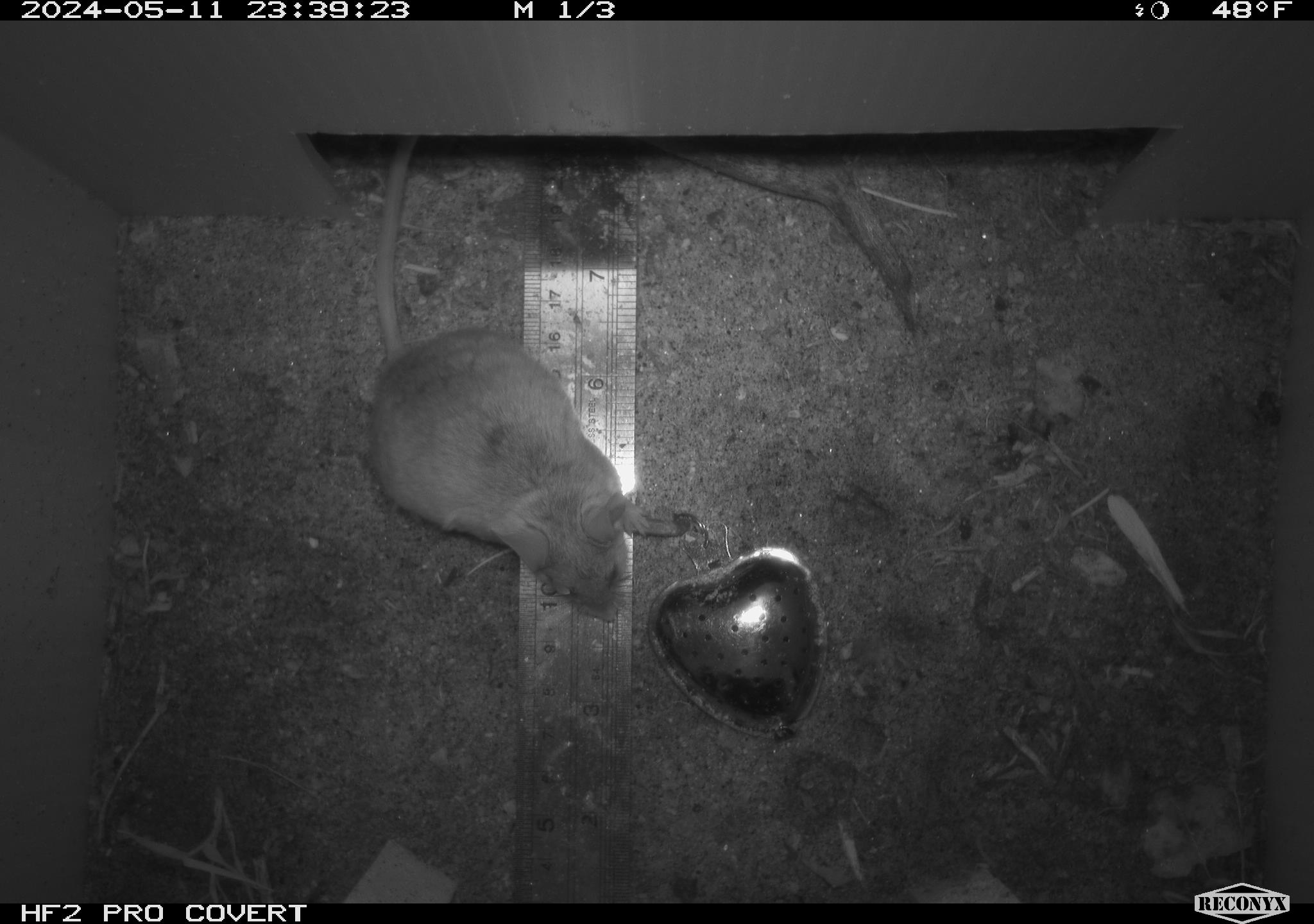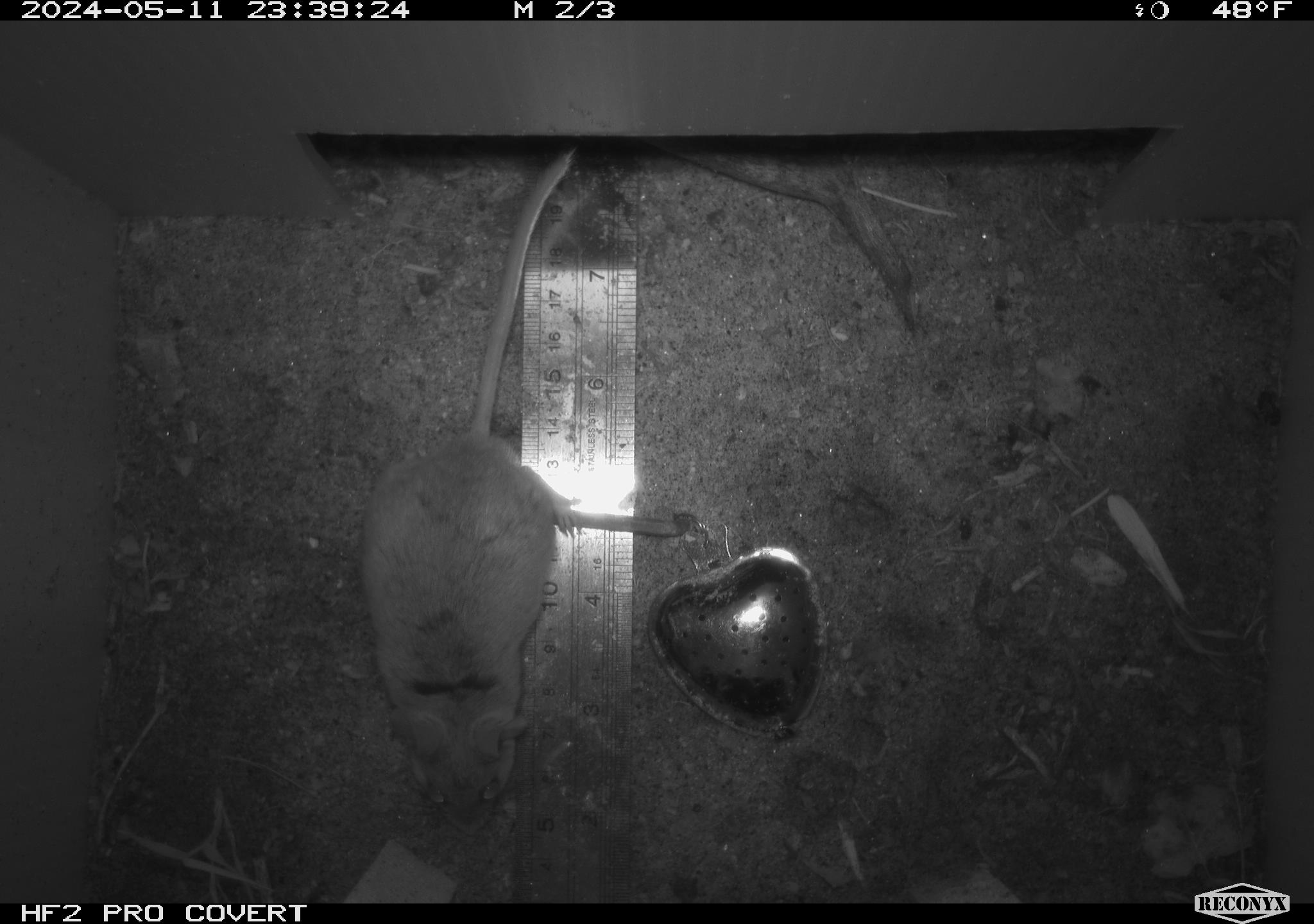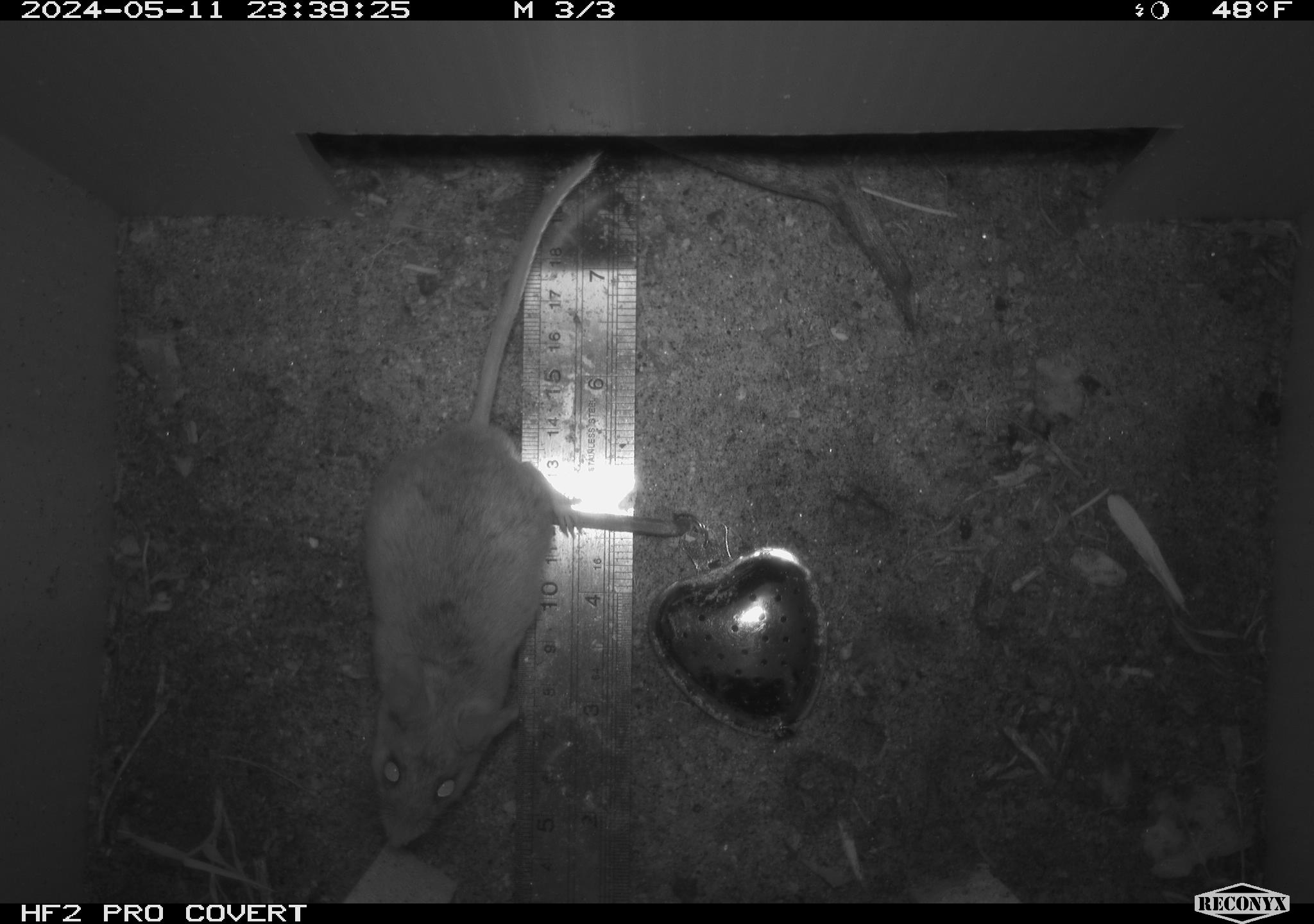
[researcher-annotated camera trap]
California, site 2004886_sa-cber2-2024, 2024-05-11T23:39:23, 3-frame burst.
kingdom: Animalia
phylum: Chordata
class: Mammalia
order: Rodentia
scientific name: Rodentia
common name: mouse species